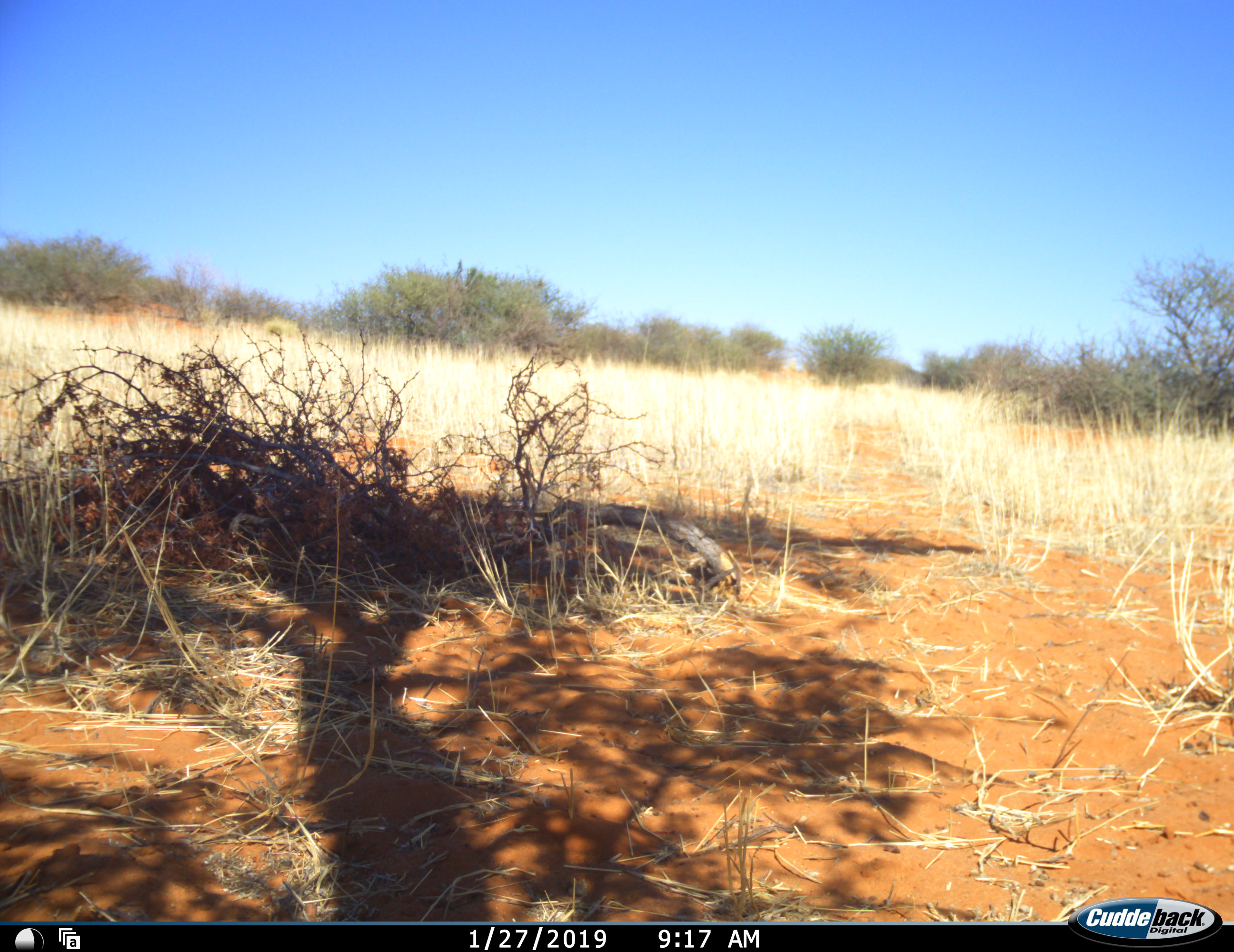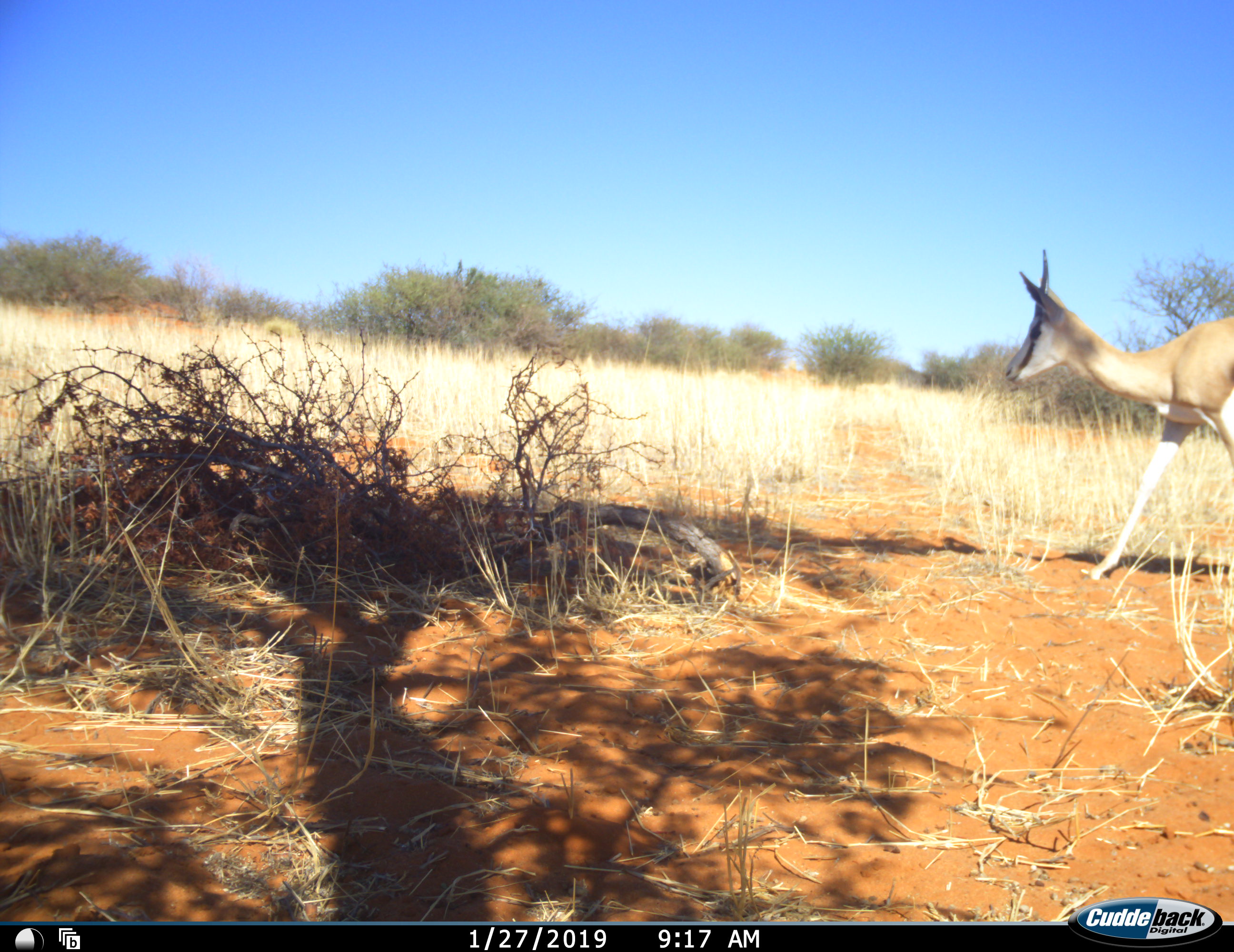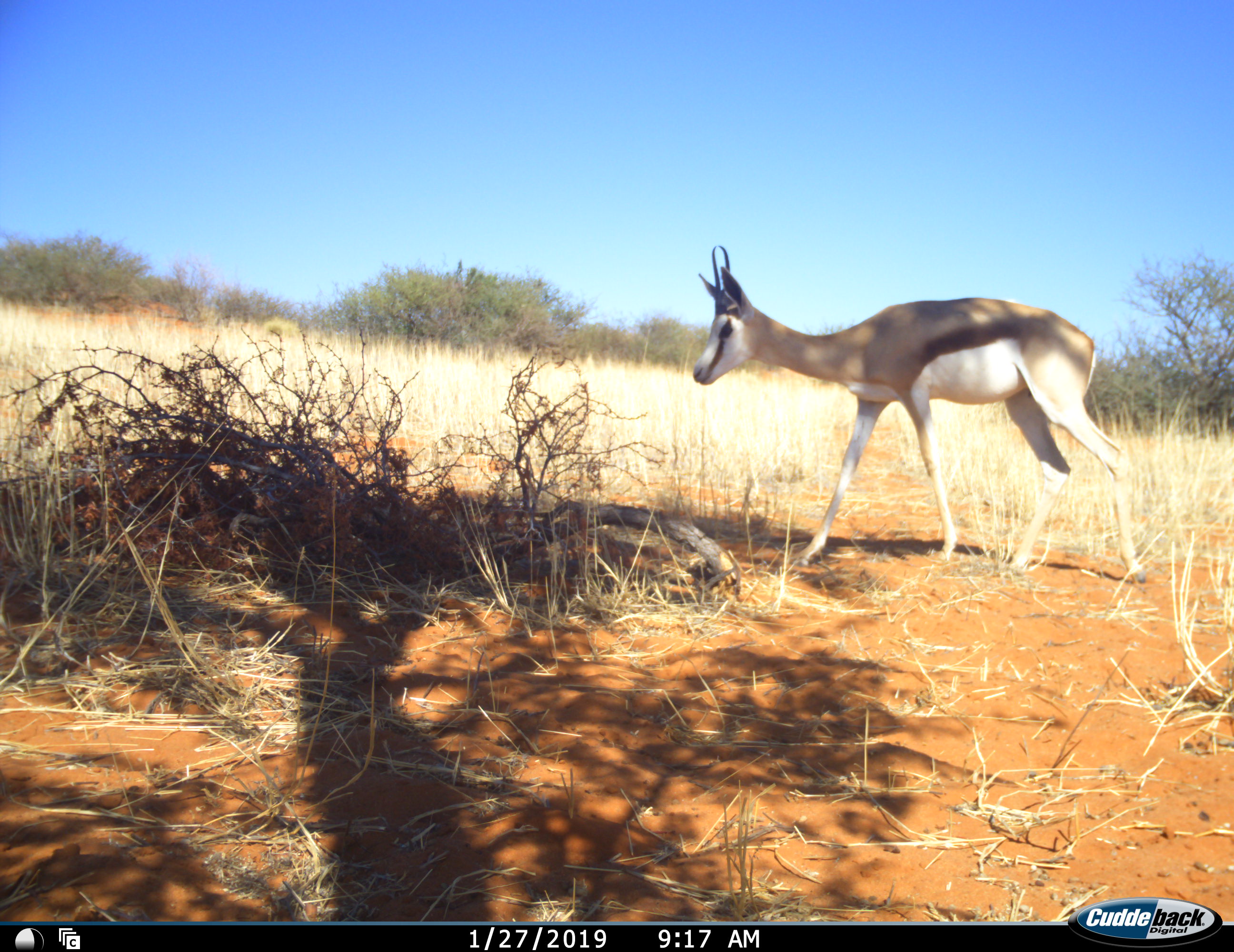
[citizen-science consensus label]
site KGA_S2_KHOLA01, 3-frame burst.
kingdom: Animalia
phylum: Chordata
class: Mammalia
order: Artiodactyla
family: Bovidae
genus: Antidorcas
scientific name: Antidorcas marsupialis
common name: springbok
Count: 1.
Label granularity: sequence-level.